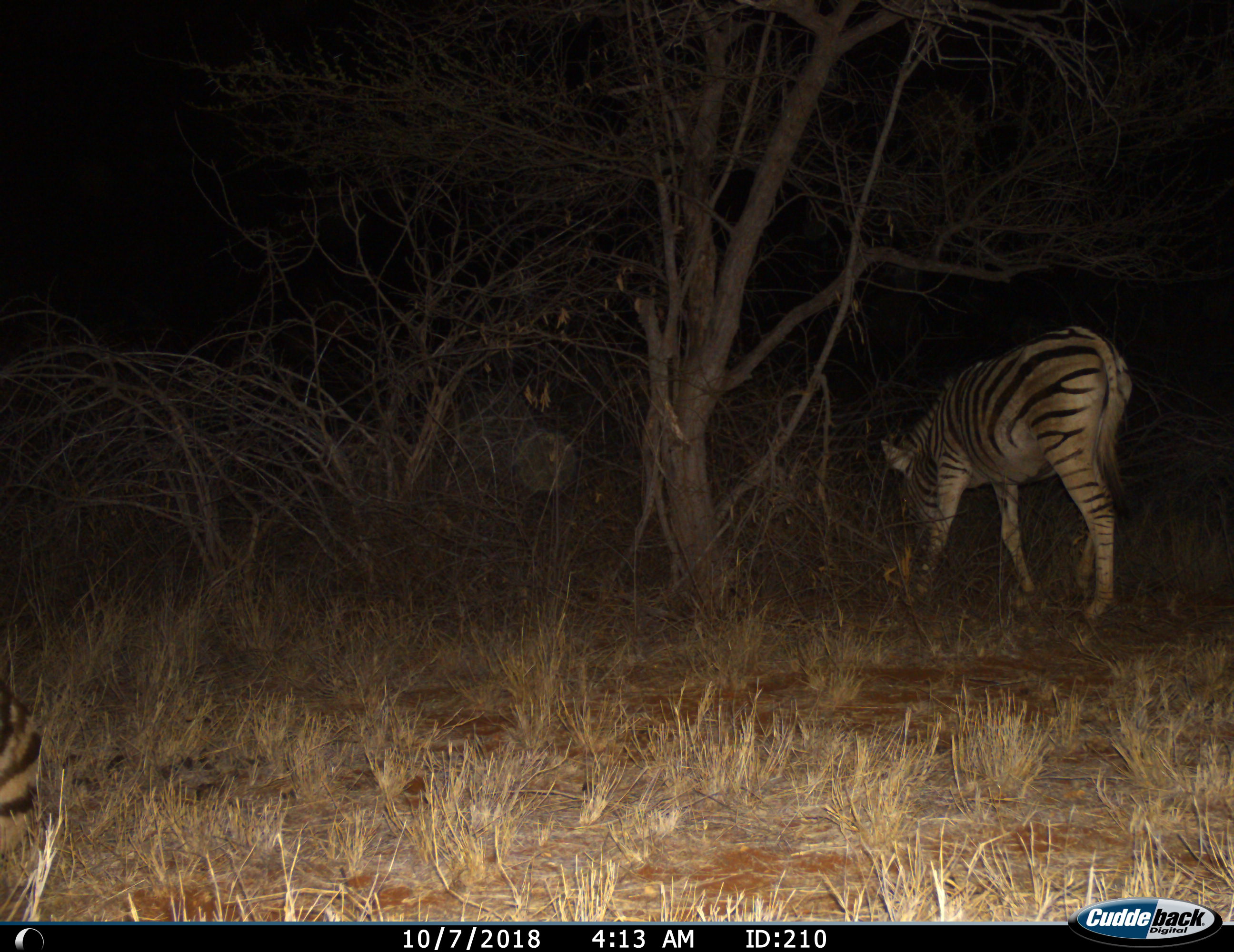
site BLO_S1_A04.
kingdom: Animalia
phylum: Chordata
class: Mammalia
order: Perissodactyla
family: Equidae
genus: Equus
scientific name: Equus quagga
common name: plains zebra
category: zebraplains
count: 1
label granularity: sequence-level